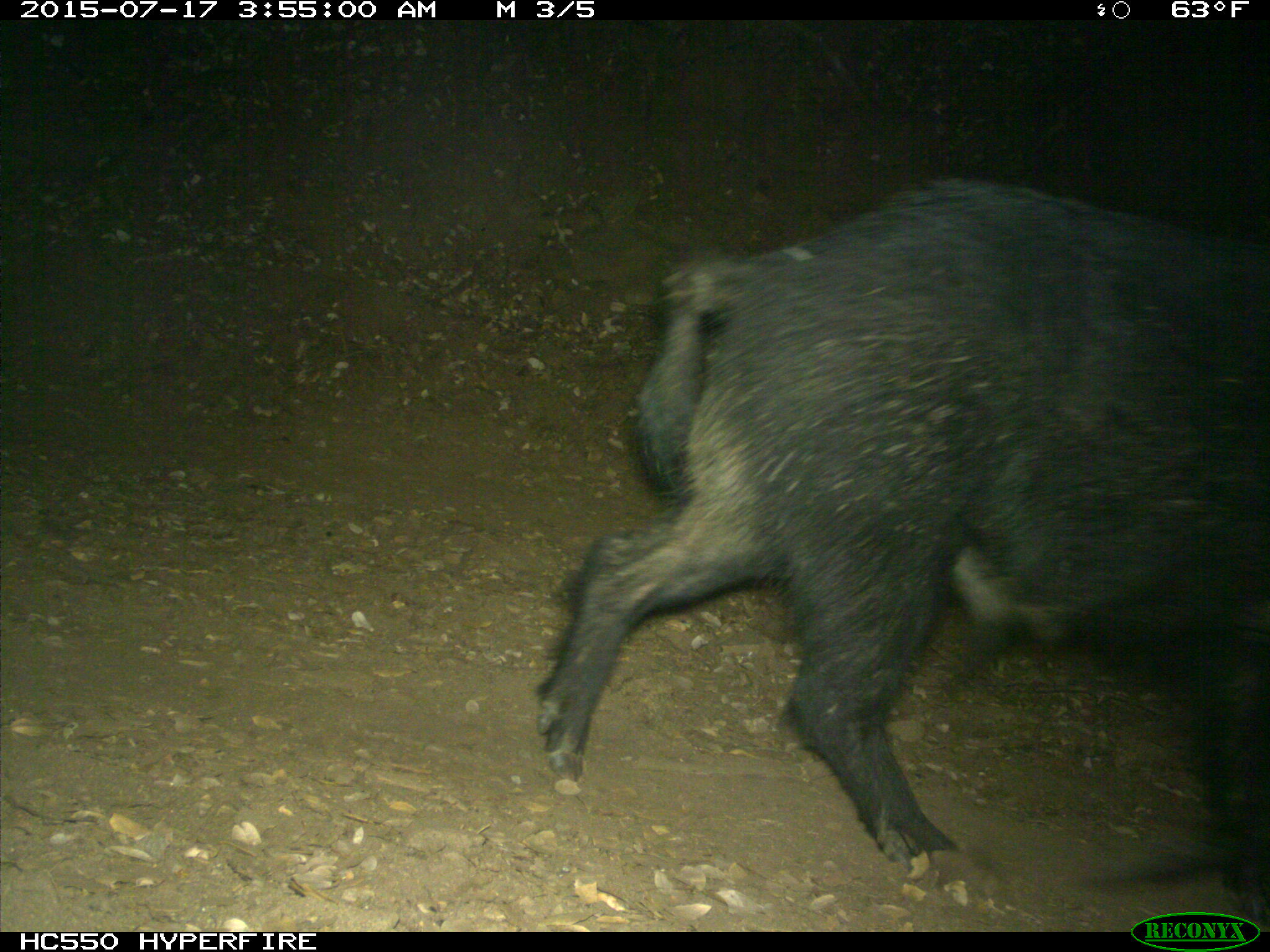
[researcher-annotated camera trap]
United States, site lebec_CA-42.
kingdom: Animalia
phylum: Chordata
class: Mammalia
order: Artiodactyla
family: Suidae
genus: Sus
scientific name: Sus scrofa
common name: wild boar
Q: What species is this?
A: Sus scrofa (wild boar).